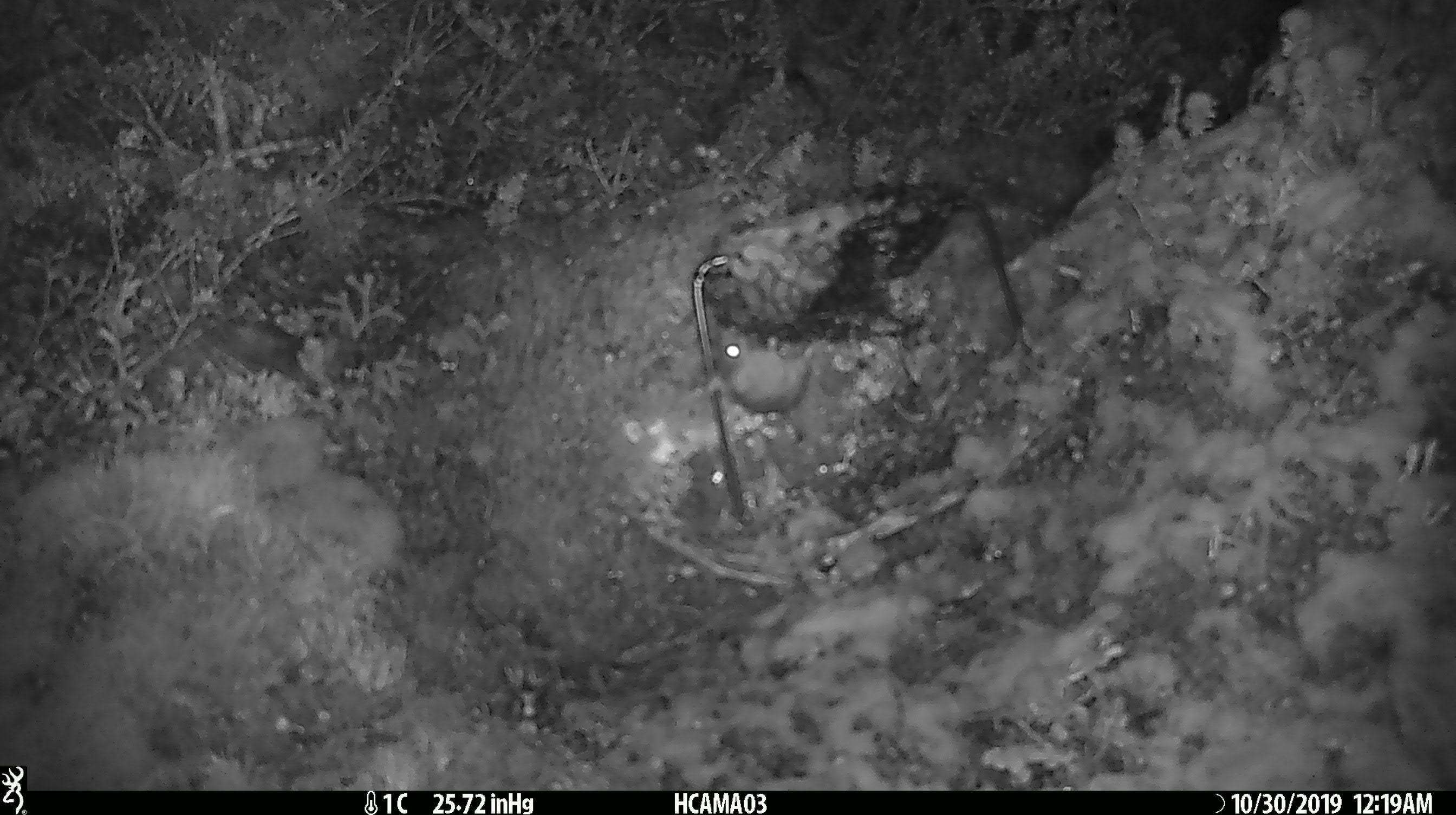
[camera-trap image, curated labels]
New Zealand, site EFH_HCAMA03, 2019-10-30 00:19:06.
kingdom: Animalia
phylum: Chordata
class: Mammalia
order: Rodentia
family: Muridae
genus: Mus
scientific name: Mus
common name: mouse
Mouse (Mus).